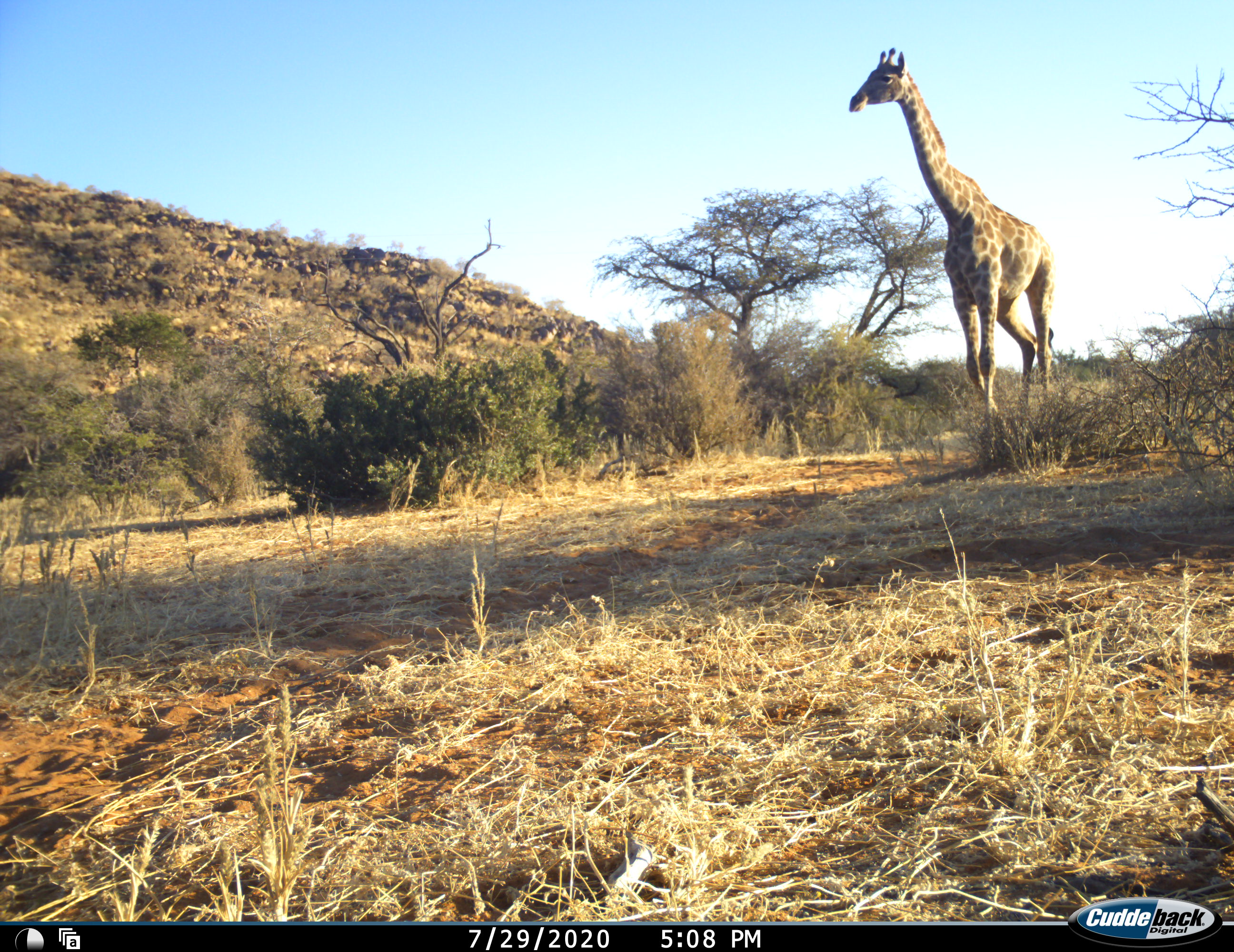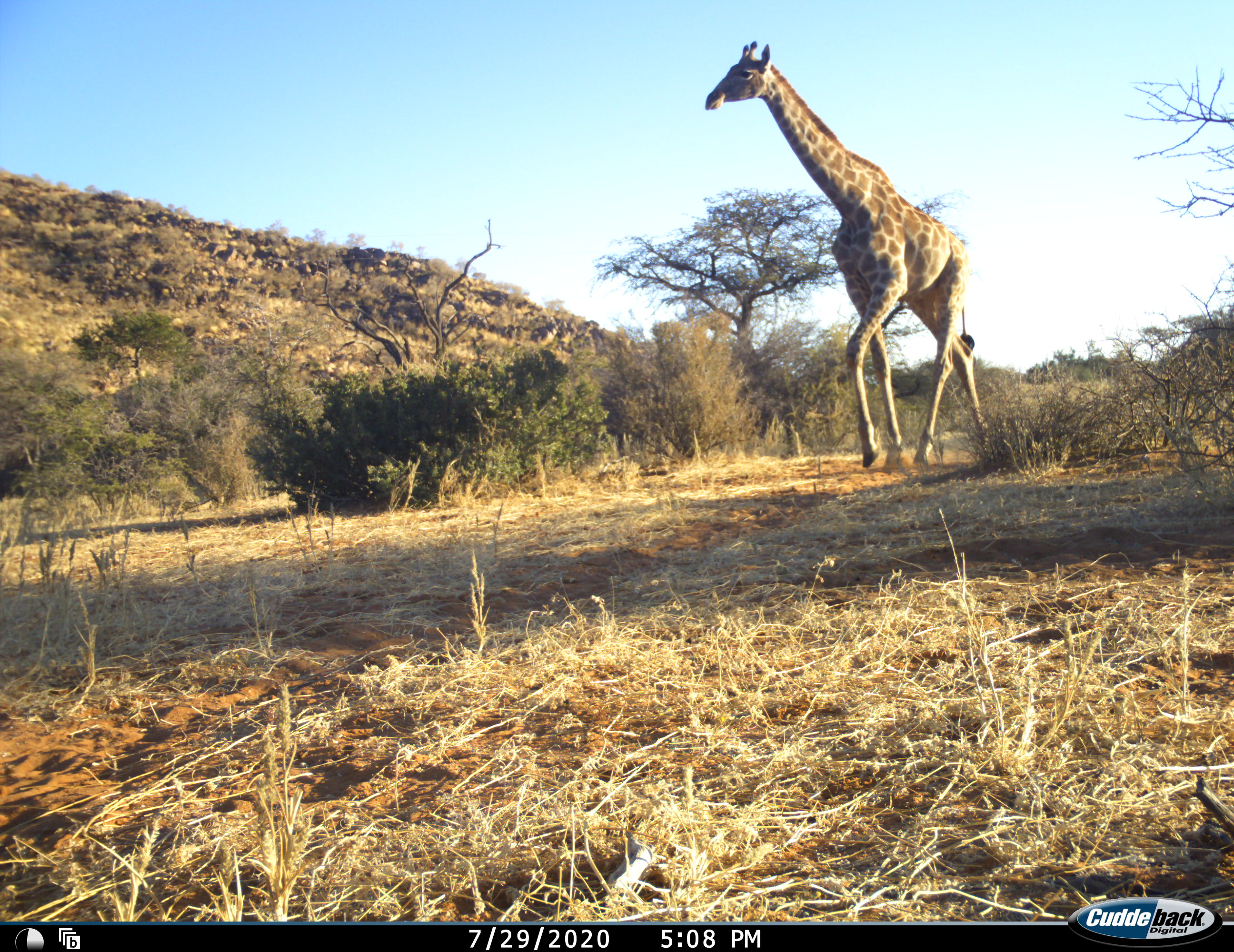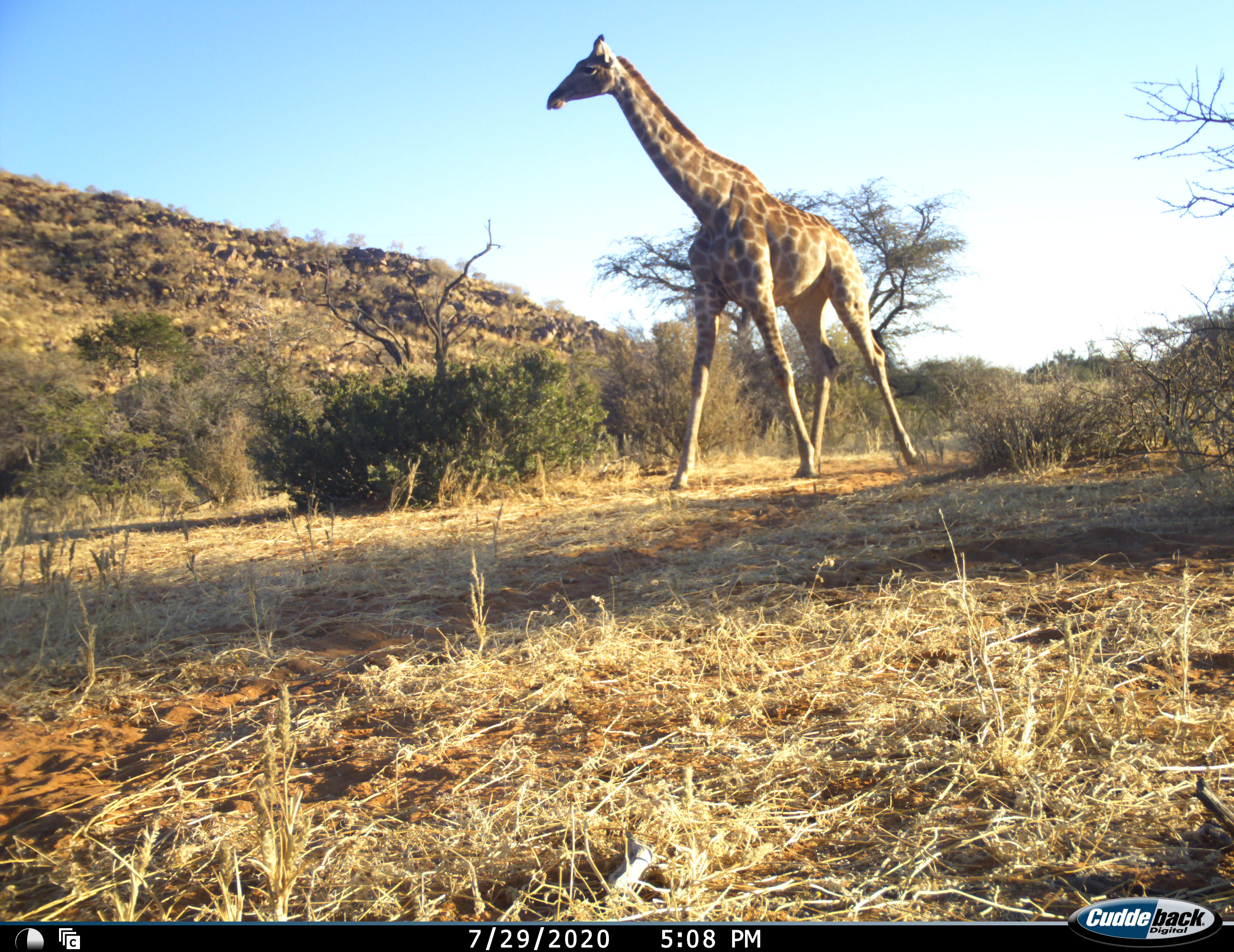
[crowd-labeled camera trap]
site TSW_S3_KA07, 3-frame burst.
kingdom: Animalia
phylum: Chordata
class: Mammalia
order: Artiodactyla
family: Giraffidae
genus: Giraffa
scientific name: Giraffa camelopardalis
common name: giraffe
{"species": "giraffe (Giraffa camelopardalis)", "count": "1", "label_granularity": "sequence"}